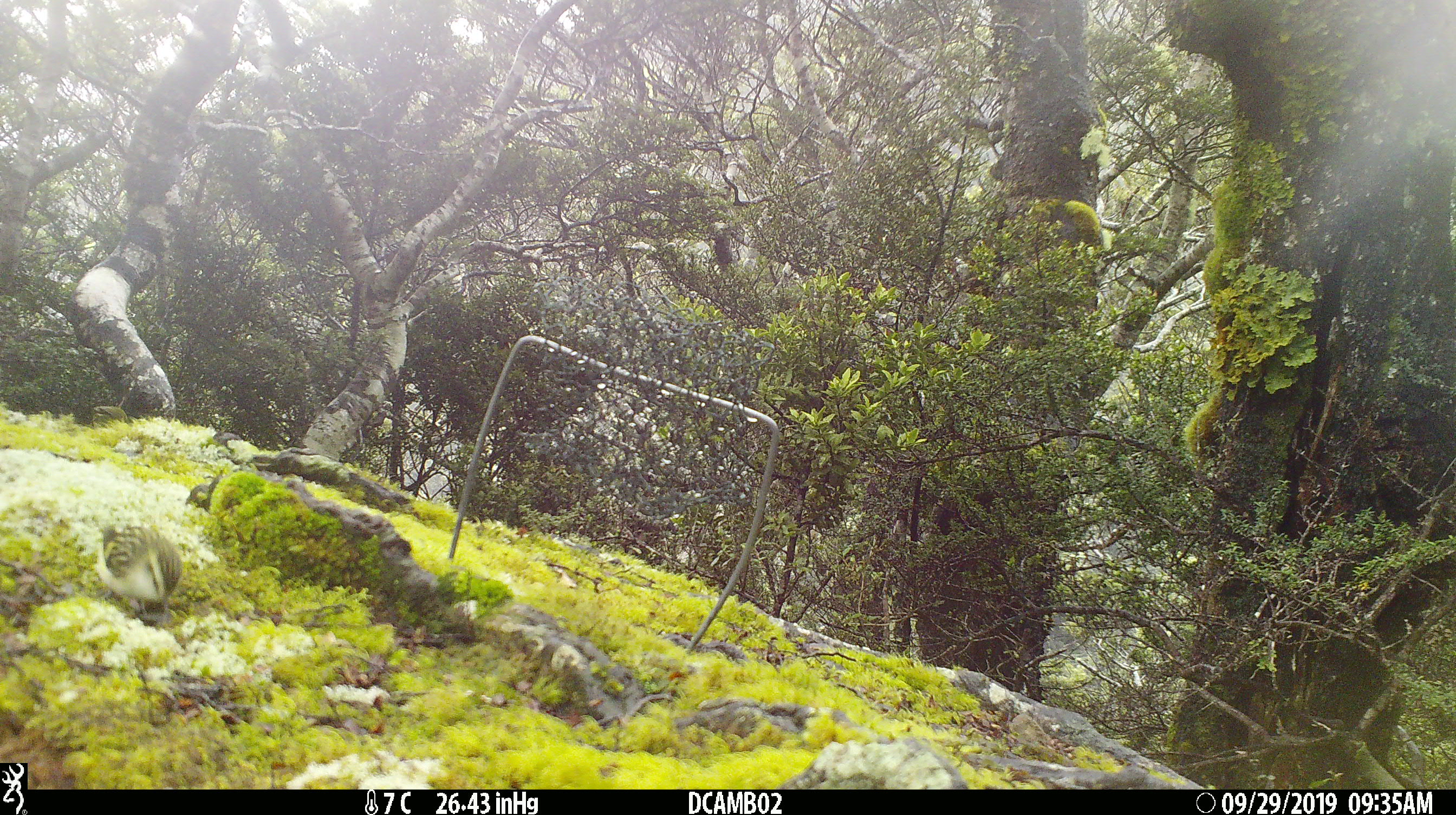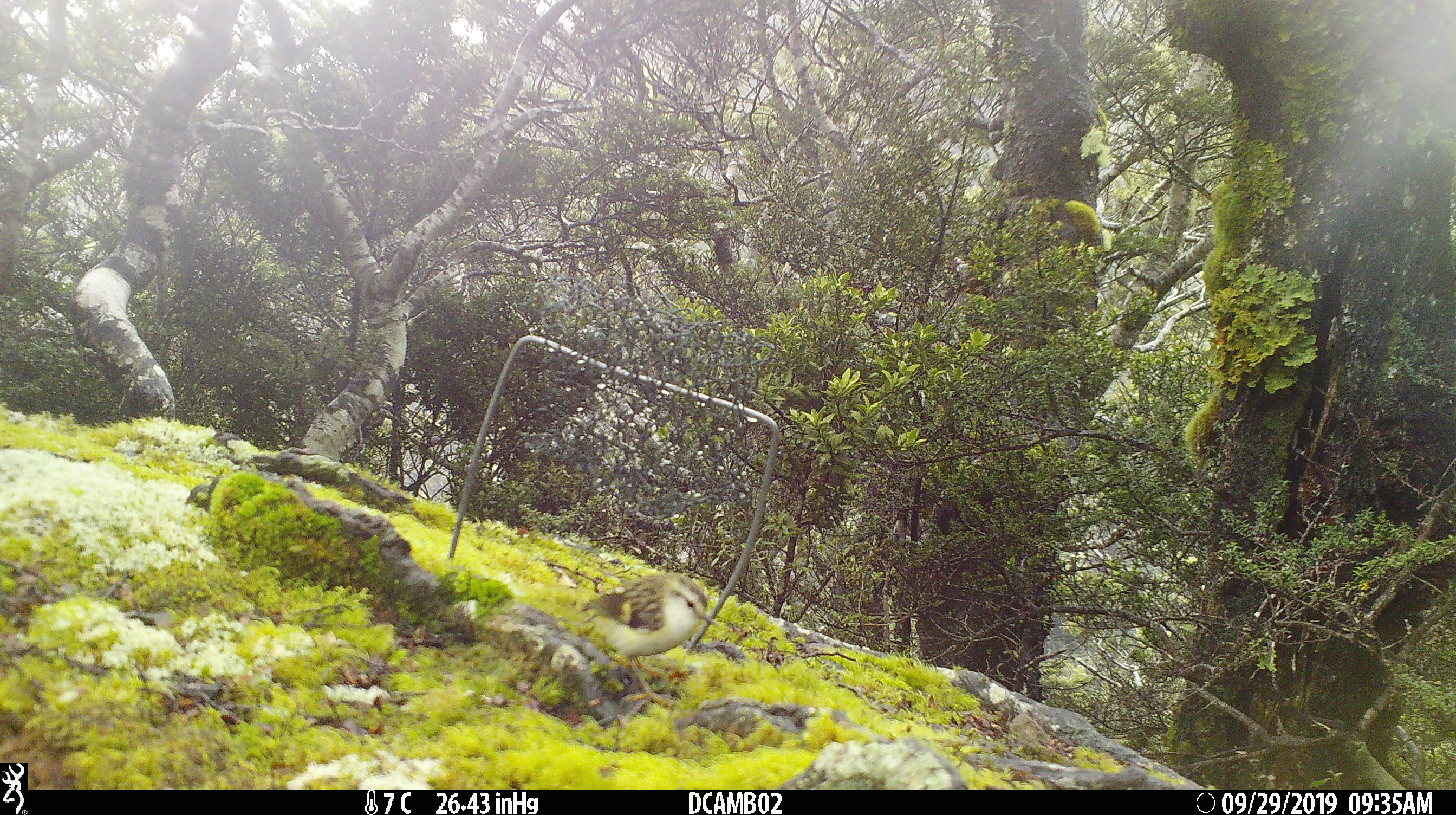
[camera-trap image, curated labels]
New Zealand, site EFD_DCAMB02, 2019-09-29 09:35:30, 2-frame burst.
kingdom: Animalia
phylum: Chordata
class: Aves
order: Passeriformes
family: Acanthisittidae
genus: Acanthisitta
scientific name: Acanthisitta chloris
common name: rifleman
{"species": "rifleman (Acanthisitta chloris)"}